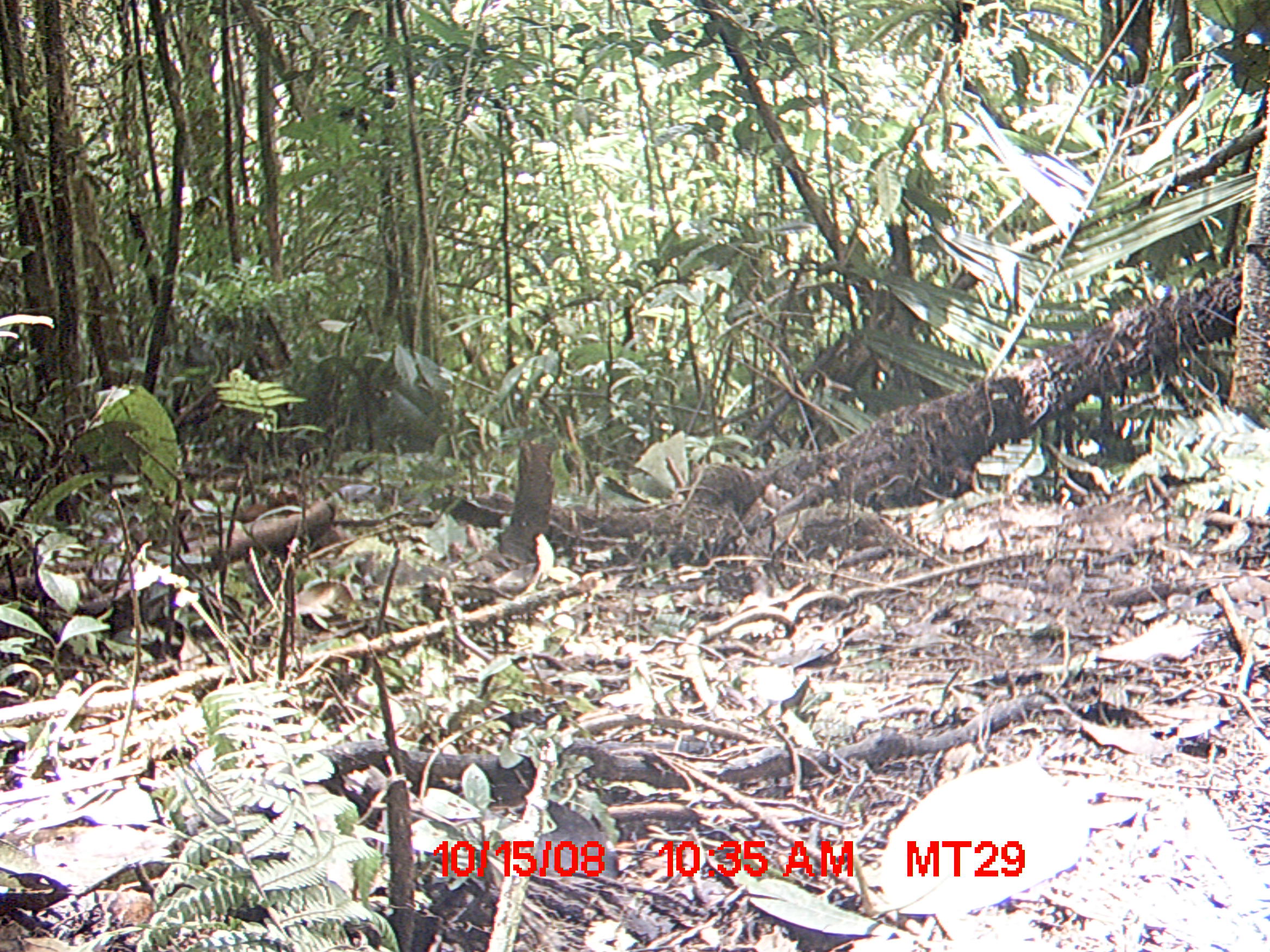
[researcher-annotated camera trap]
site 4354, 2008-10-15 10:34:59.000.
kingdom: Animalia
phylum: Chordata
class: Aves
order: Cuculiformes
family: Cuculidae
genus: Coua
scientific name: Coua serriana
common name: red-breasted coua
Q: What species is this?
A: Coua serriana (red-breasted coua).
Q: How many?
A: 2.